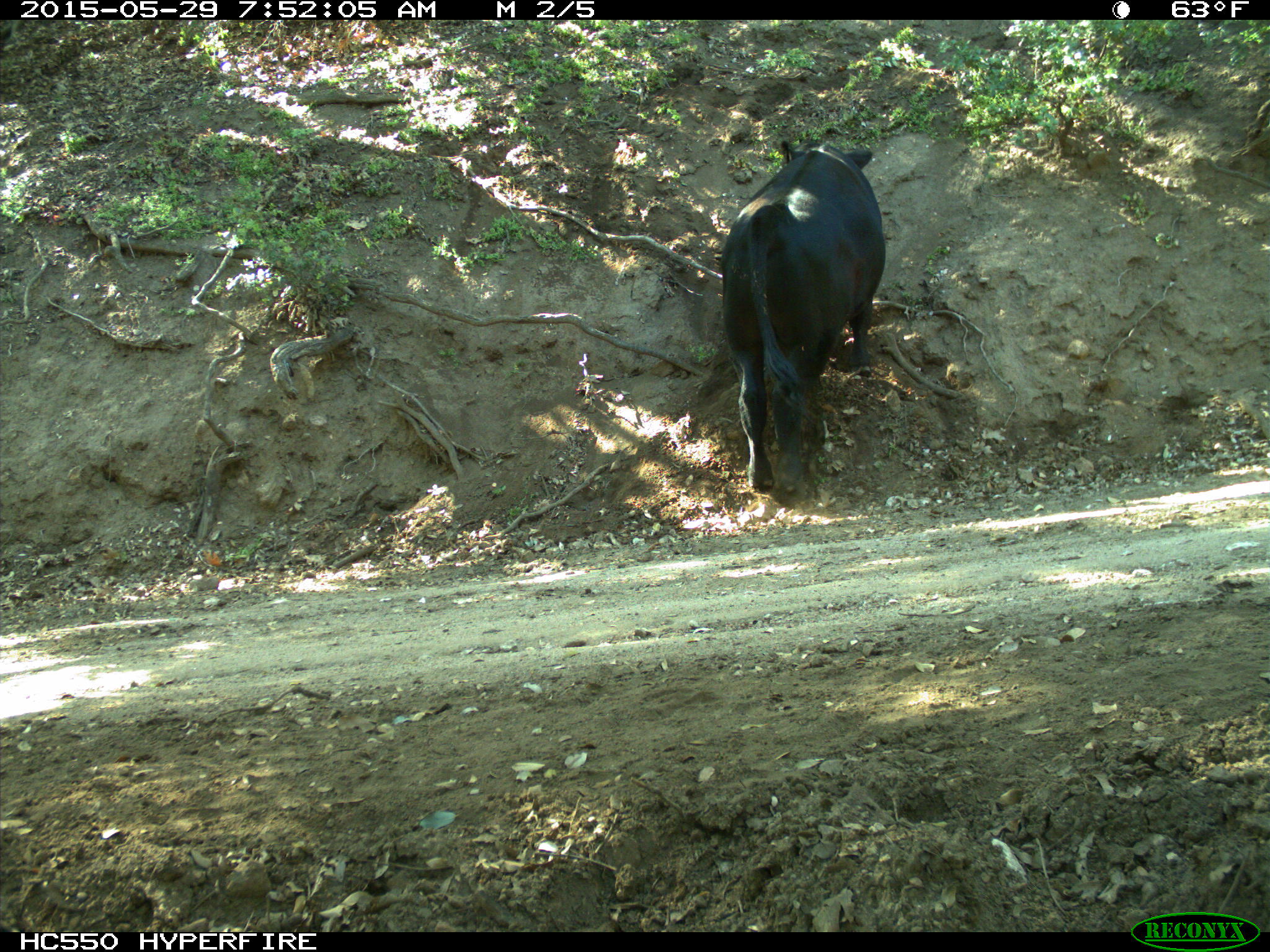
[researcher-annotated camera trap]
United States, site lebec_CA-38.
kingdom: Animalia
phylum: Chordata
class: Mammalia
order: Artiodactyla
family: Bovidae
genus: Bos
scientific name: Bos taurus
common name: domestic cow